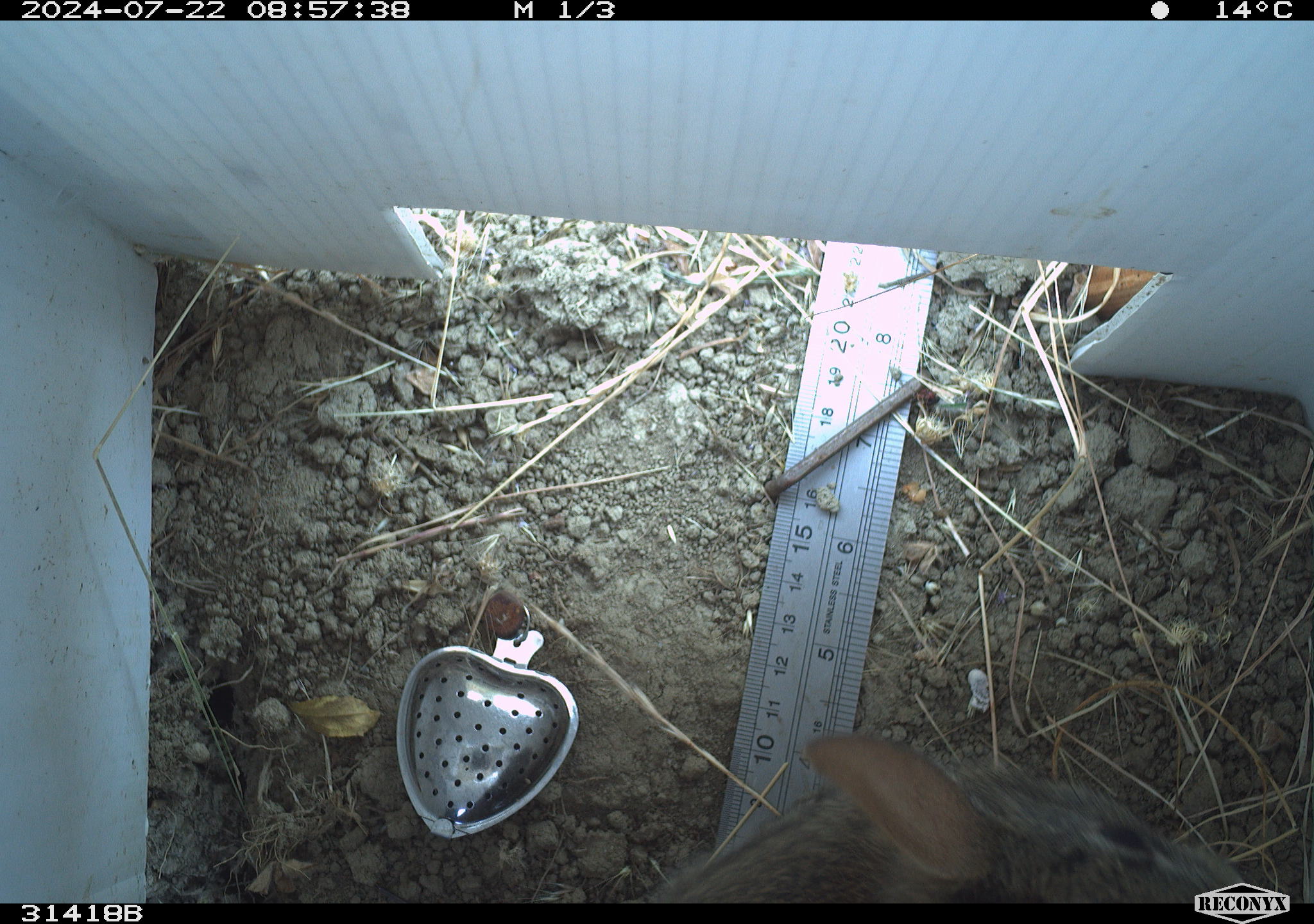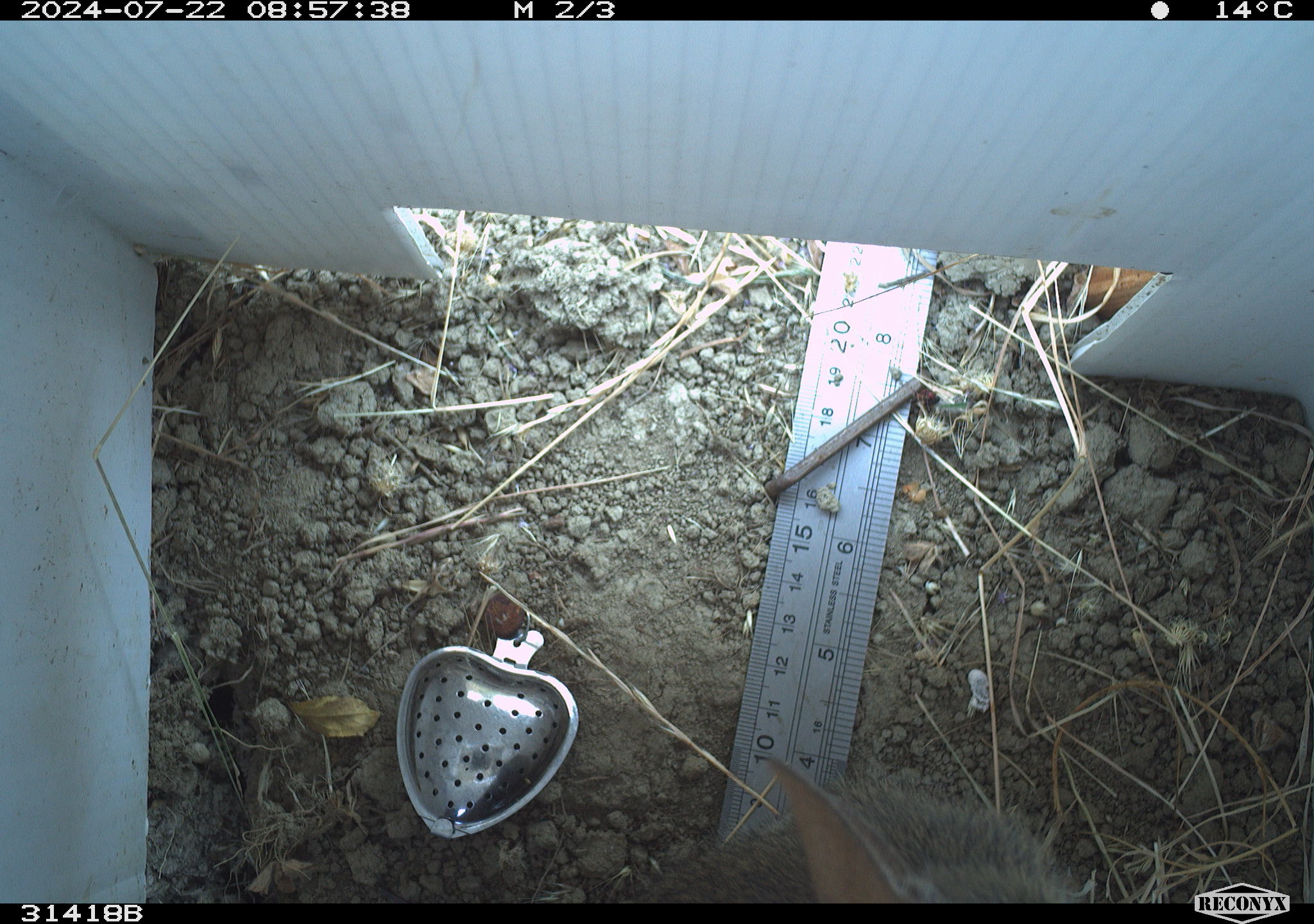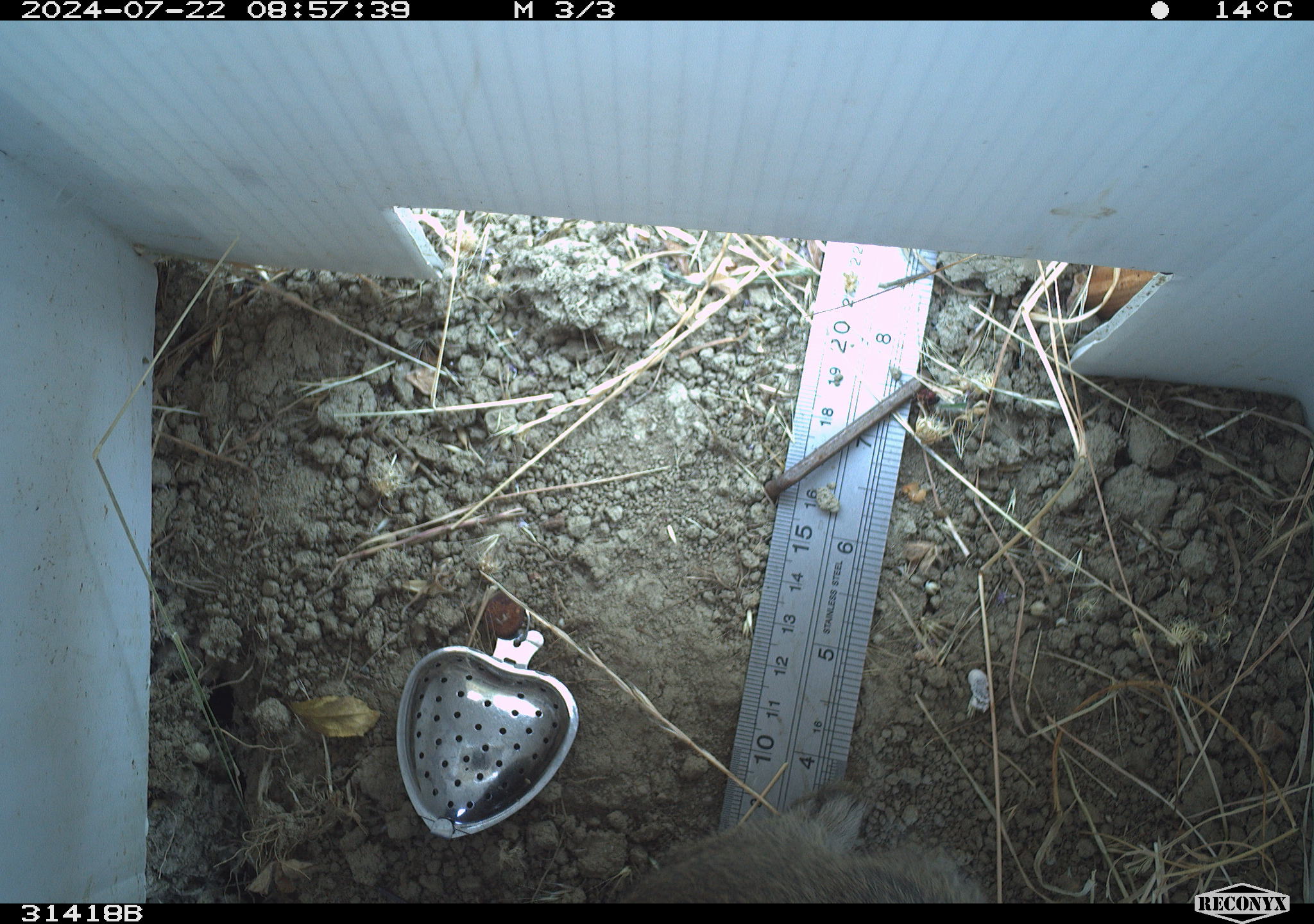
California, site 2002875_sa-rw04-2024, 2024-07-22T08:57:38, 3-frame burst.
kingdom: Animalia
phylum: Chordata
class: Mammalia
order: Lagomorpha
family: Leporidae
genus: Sylvilagus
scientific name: Sylvilagus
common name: cottontail rabbits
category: sylvilagus species